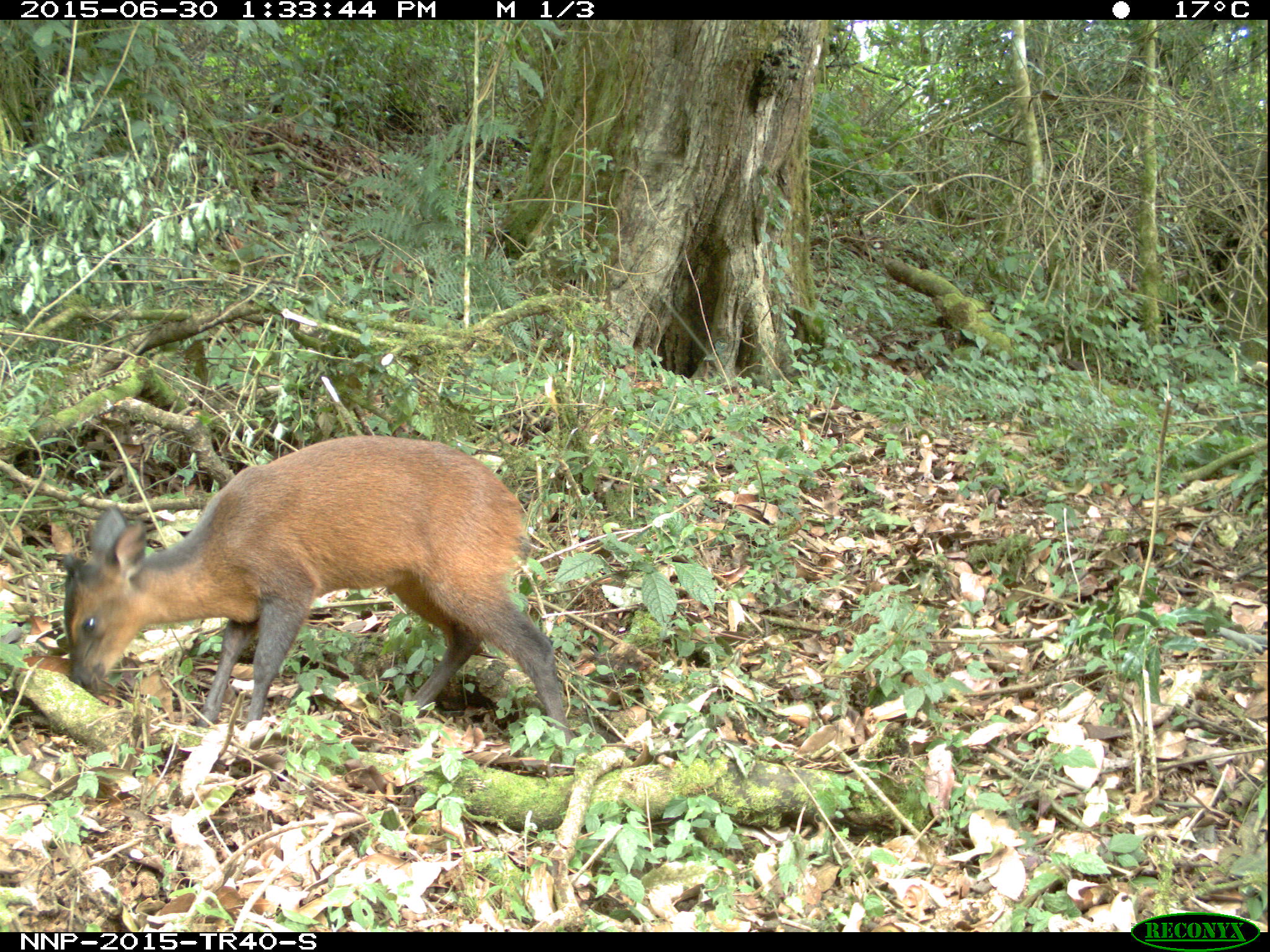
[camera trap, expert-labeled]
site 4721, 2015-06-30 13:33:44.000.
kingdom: Animalia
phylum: Chordata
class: Mammalia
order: Artiodactyla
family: Bovidae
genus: Cephalophus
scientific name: Cephalophus nigrifrons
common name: black-fronted duiker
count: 1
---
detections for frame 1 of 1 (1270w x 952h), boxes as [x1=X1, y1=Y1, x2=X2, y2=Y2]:
cephalophus nigrifrons: [x1=61, y1=434, x2=572, y2=772]